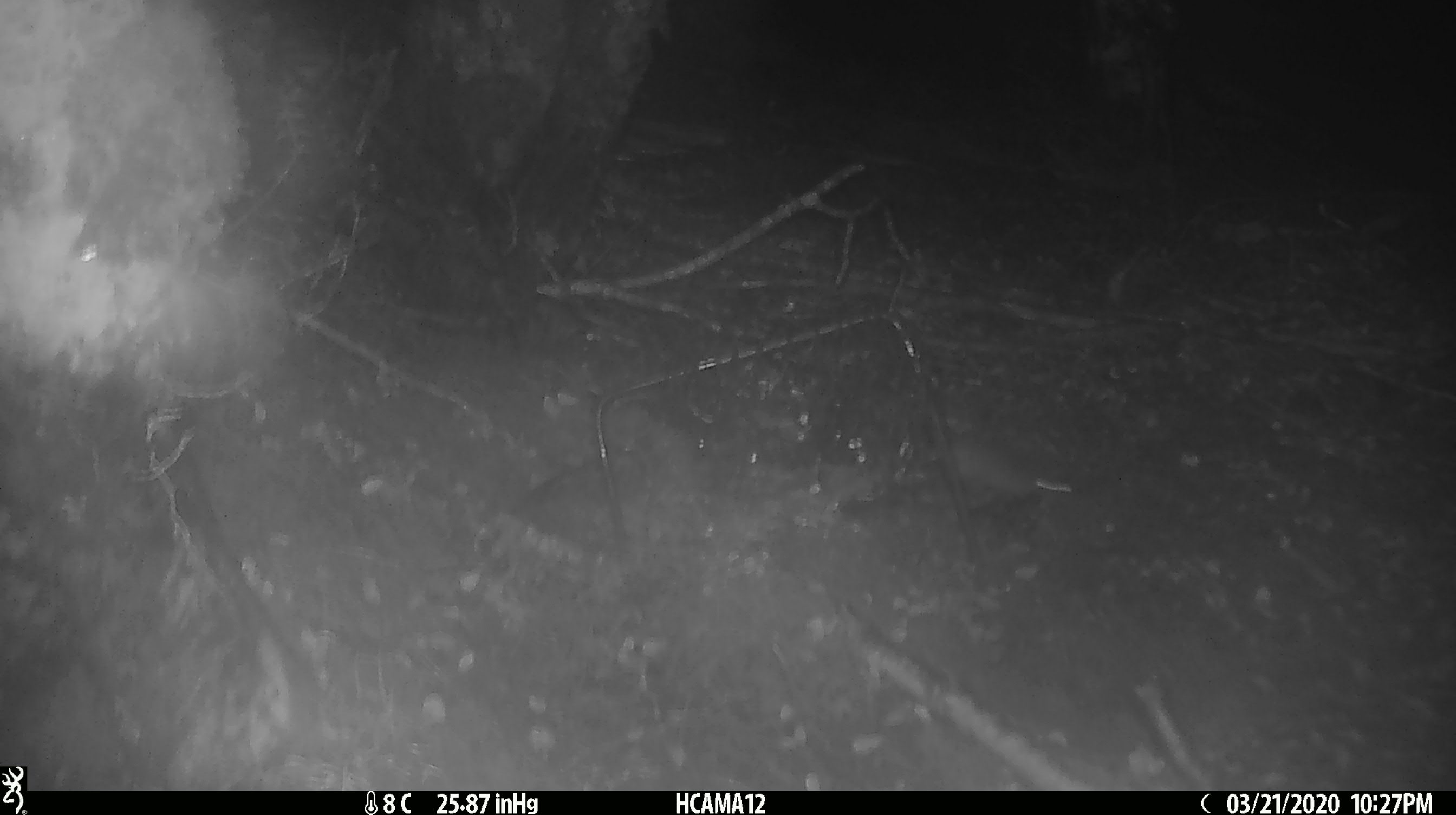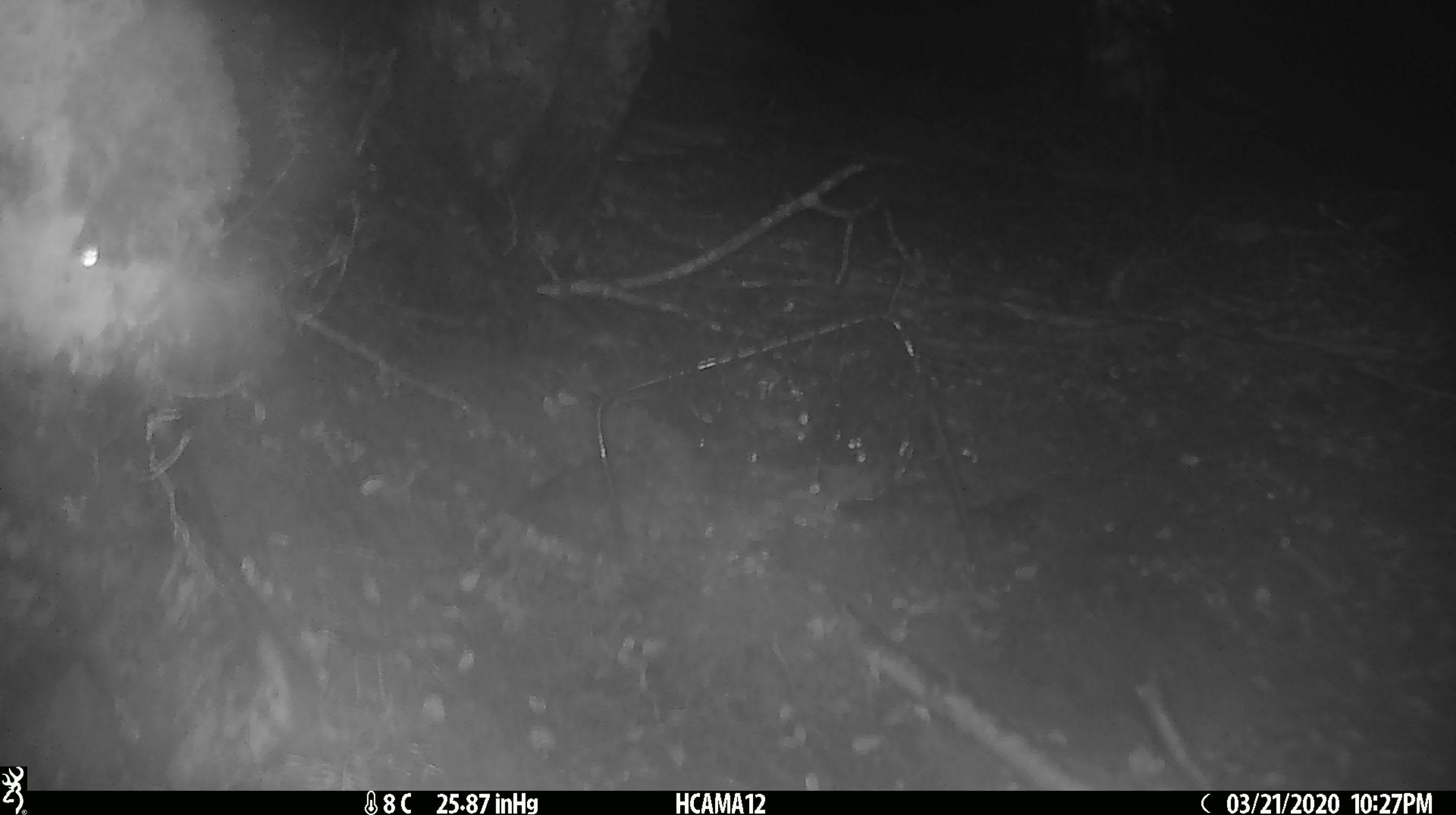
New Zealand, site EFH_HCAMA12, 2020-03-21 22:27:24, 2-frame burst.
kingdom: Animalia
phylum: Chordata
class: Mammalia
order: Rodentia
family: Muridae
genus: Mus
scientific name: Mus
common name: mouse